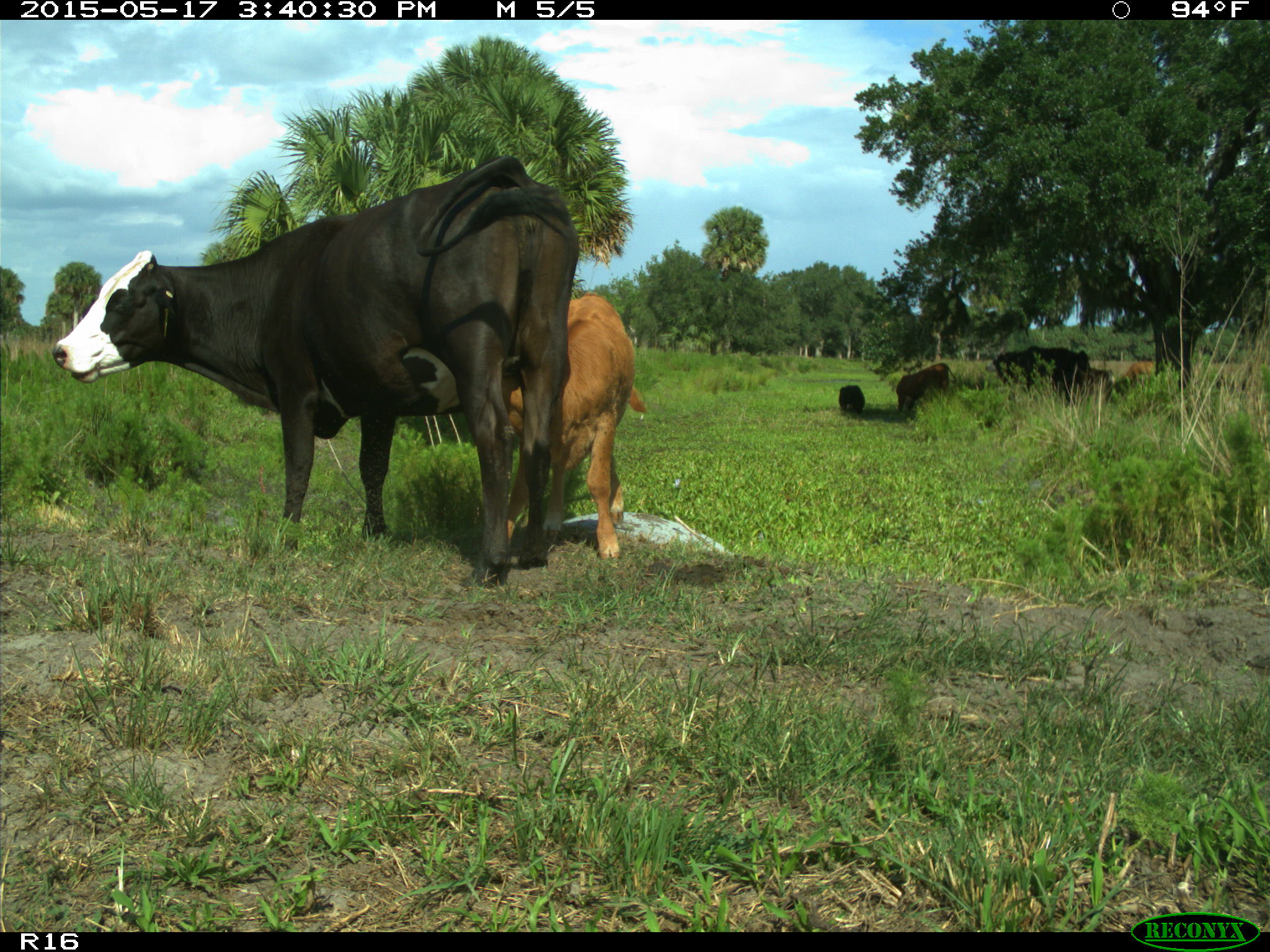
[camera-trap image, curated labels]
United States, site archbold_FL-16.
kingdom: Animalia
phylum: Chordata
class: Mammalia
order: Artiodactyla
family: Bovidae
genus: Bos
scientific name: Bos taurus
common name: domestic cow